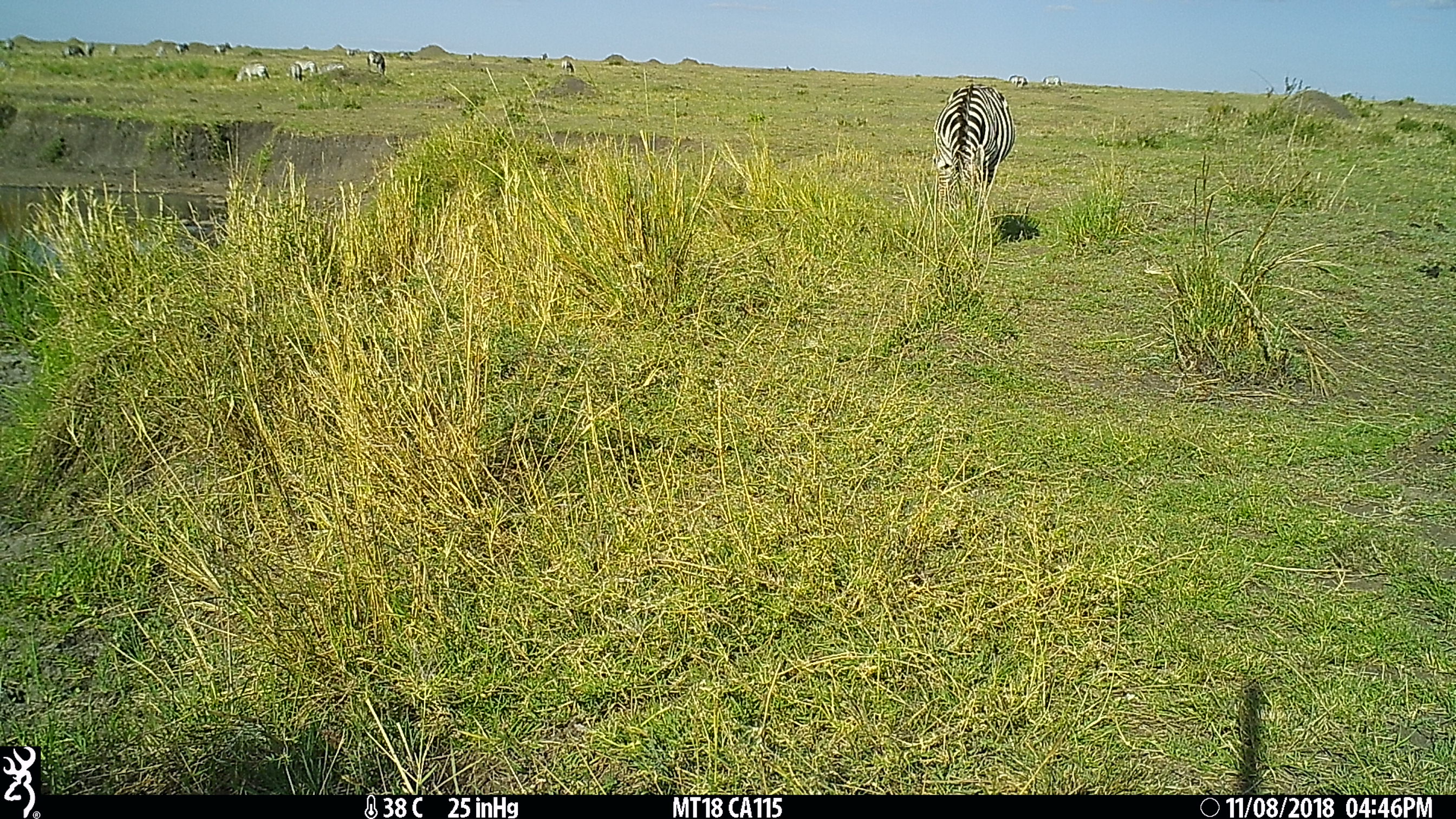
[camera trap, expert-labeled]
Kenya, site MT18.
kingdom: Animalia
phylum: Chordata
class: Mammalia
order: Perissodactyla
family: Equidae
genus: Equus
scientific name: Equus quagga burchellii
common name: burchell's zebra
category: zebra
Zebra (burchell's zebra) (Equus quagga burchellii).